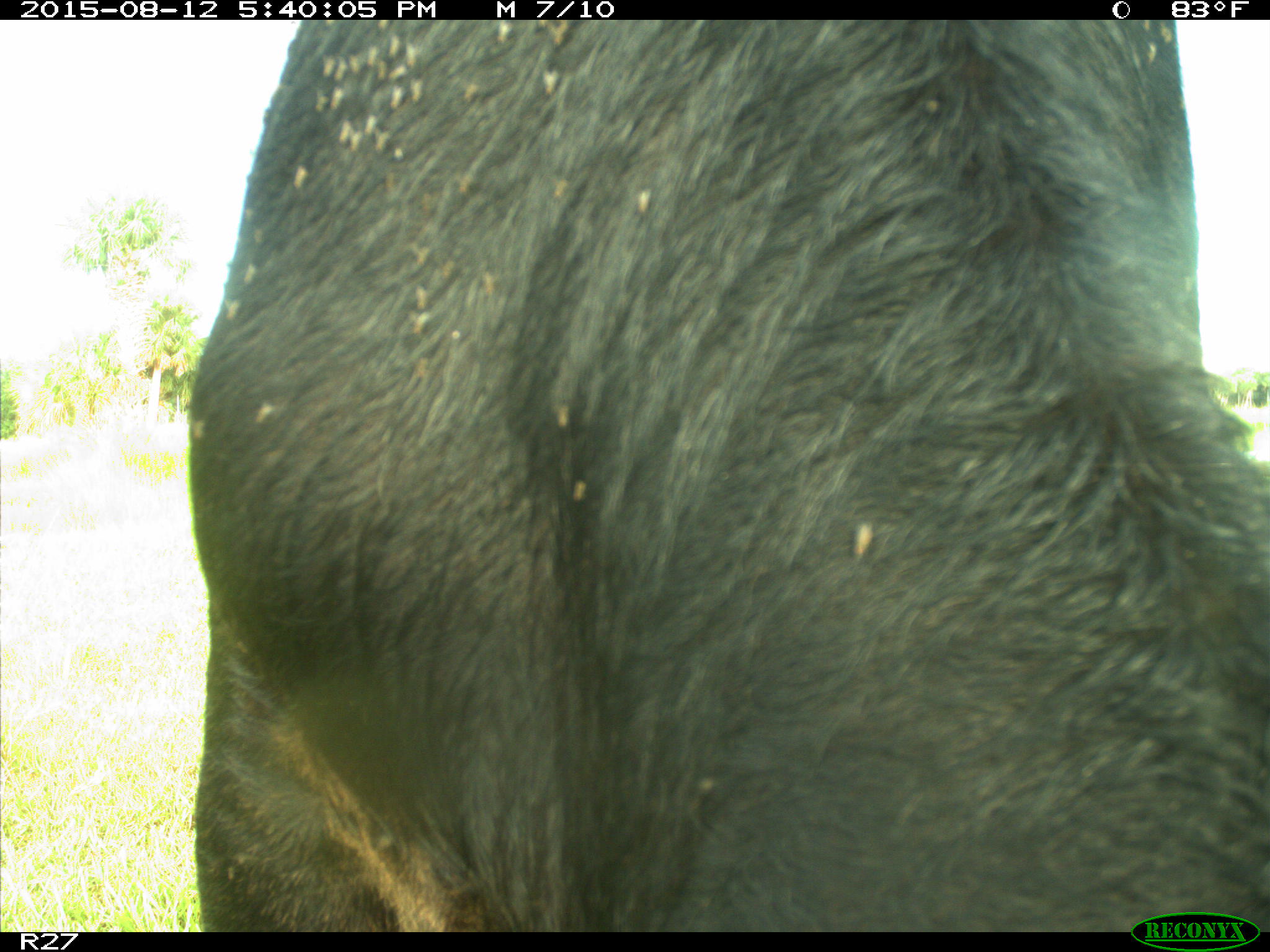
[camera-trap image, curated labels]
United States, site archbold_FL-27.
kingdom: Animalia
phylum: Chordata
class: Mammalia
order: Artiodactyla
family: Bovidae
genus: Bos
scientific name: Bos taurus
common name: domestic cow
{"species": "Bos taurus (domestic cow)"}